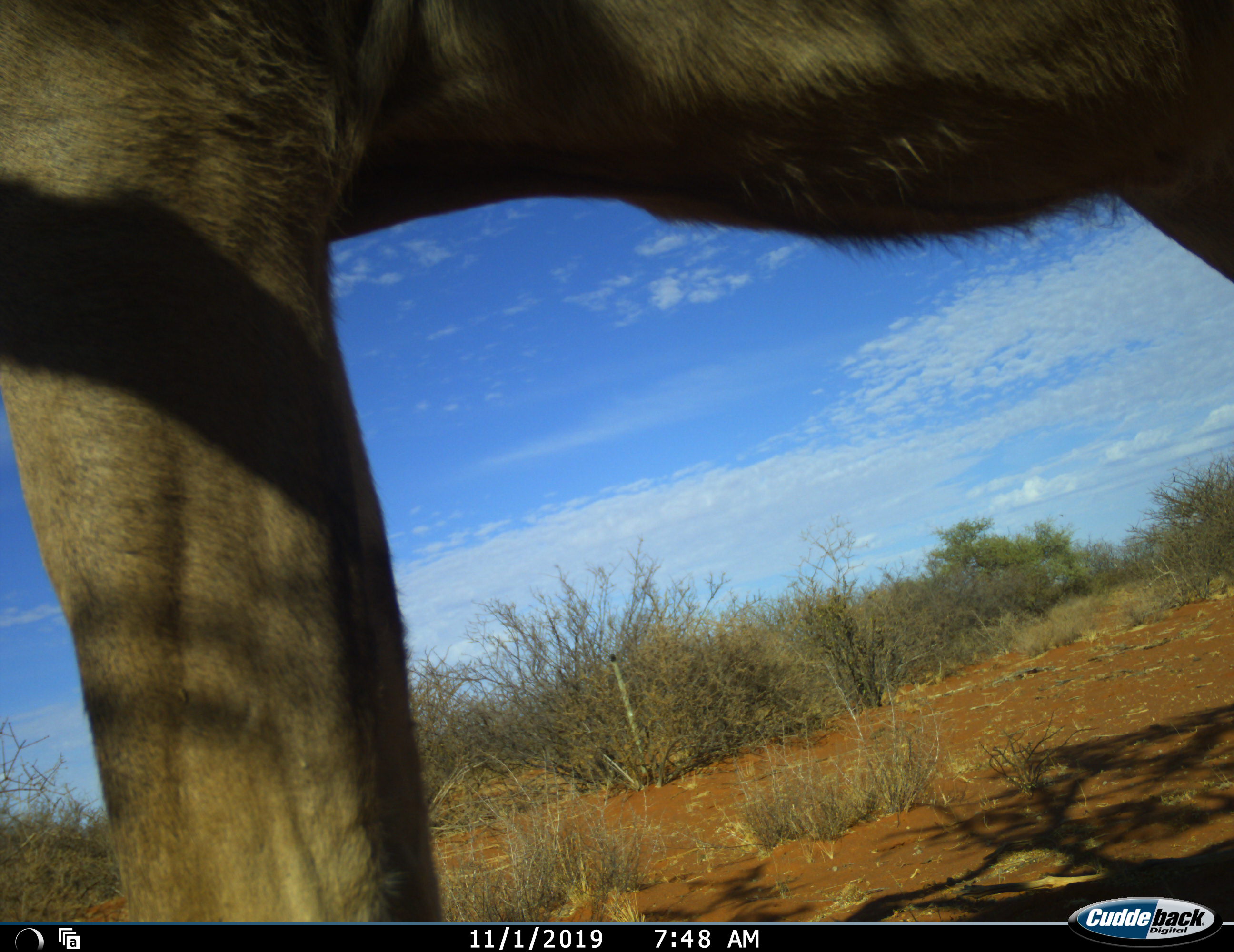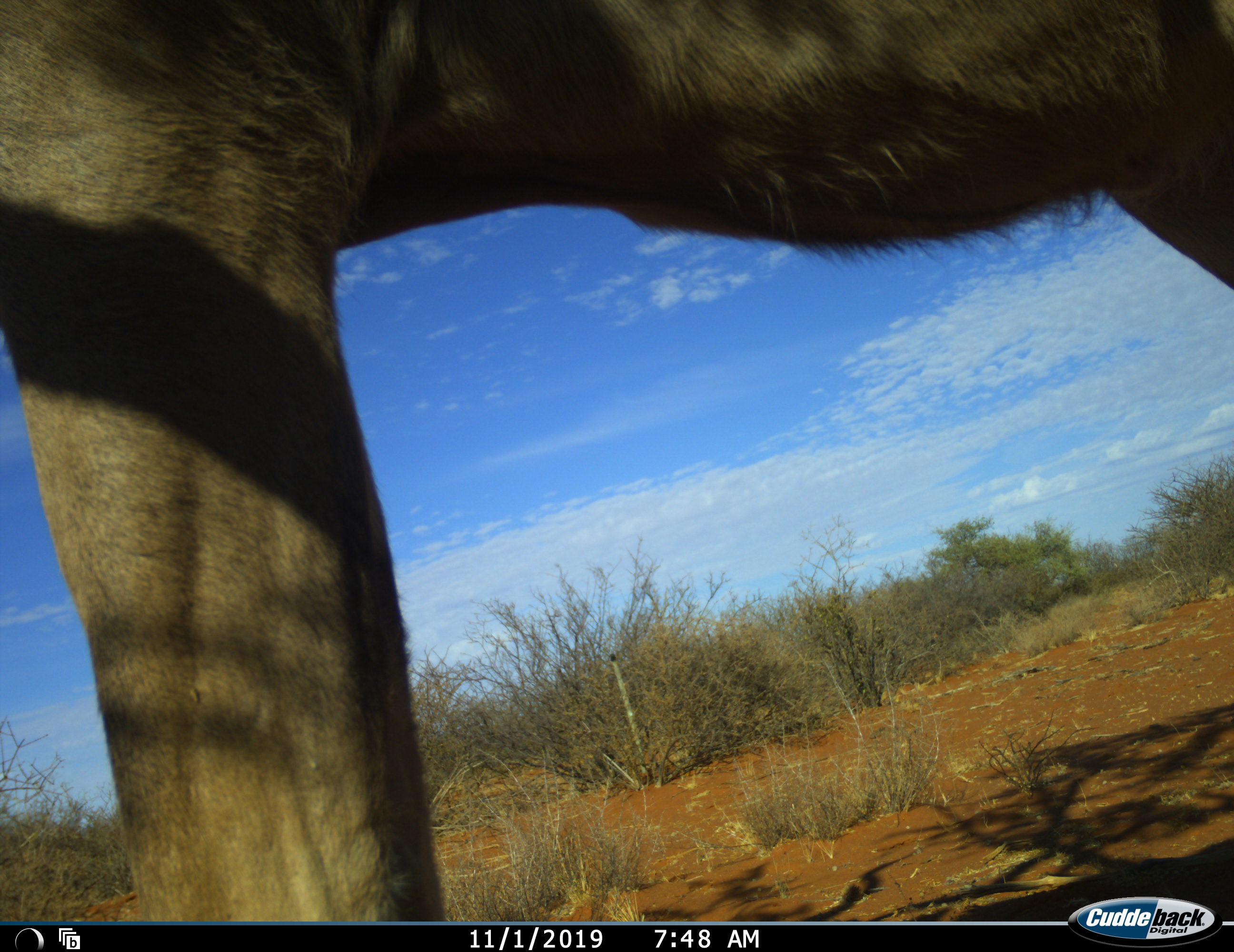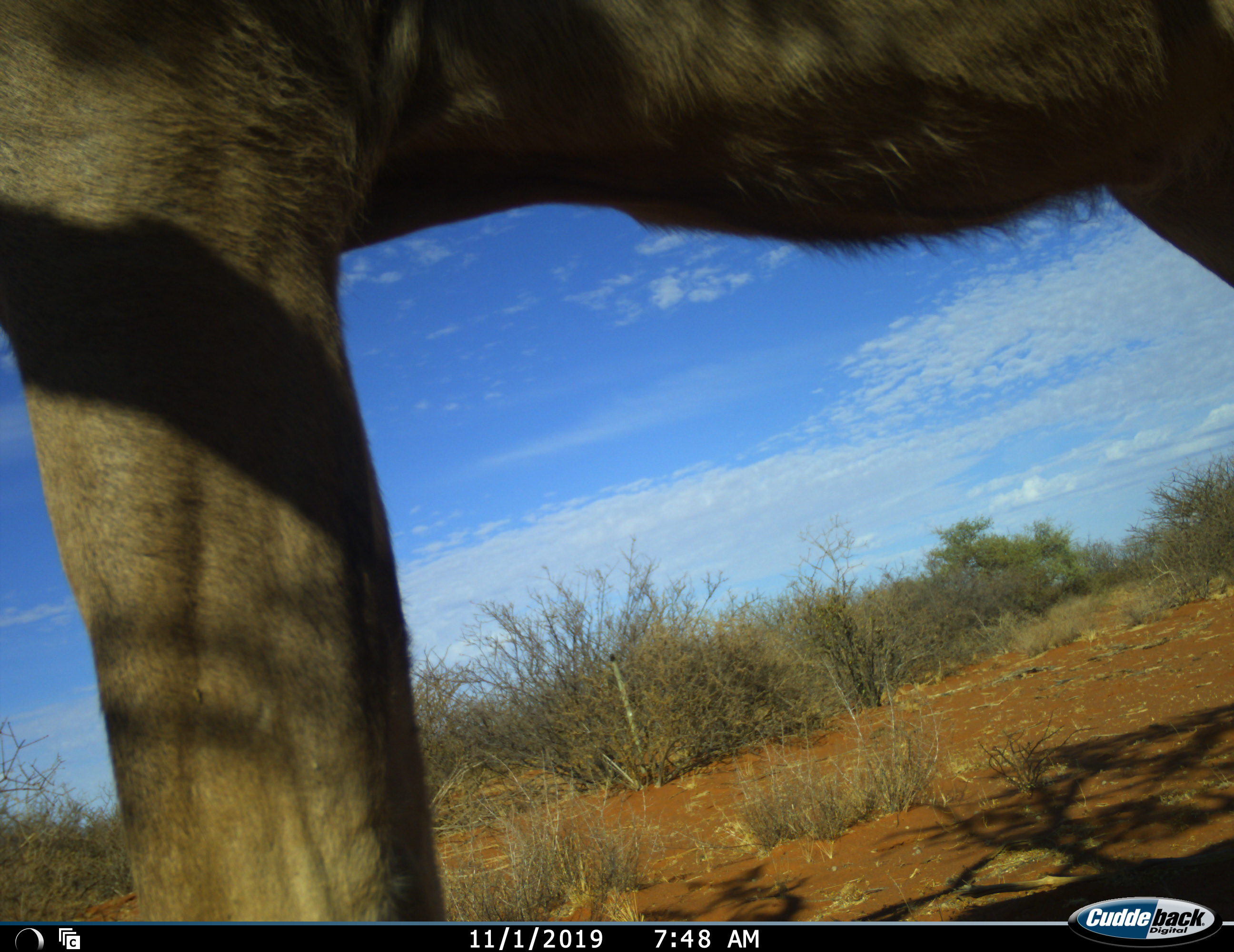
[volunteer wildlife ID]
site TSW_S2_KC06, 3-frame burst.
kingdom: Animalia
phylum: Chordata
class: Mammalia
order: Artiodactyla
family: Bovidae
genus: Tragelaphus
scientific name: Tragelaphus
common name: kudu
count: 1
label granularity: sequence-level